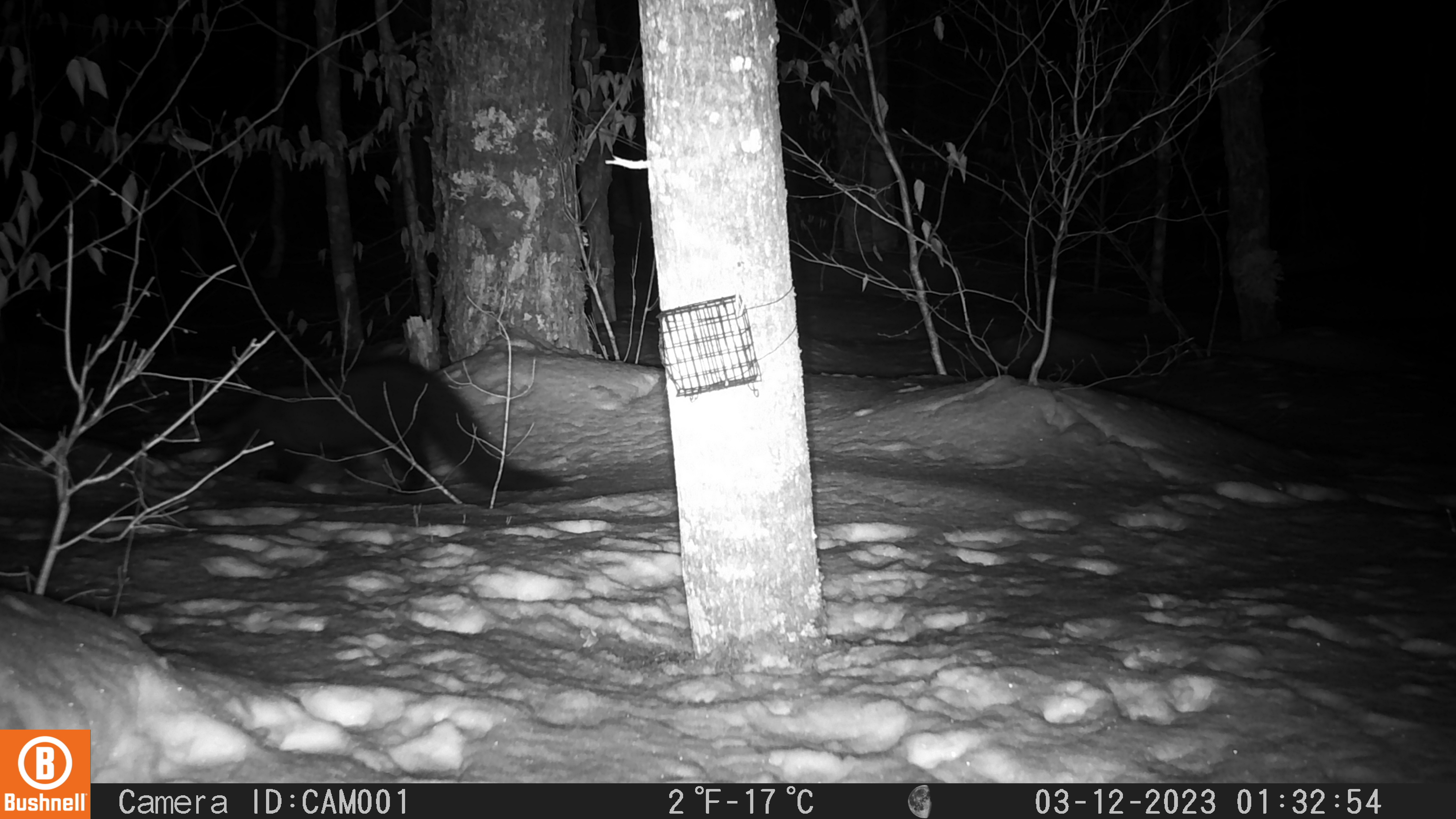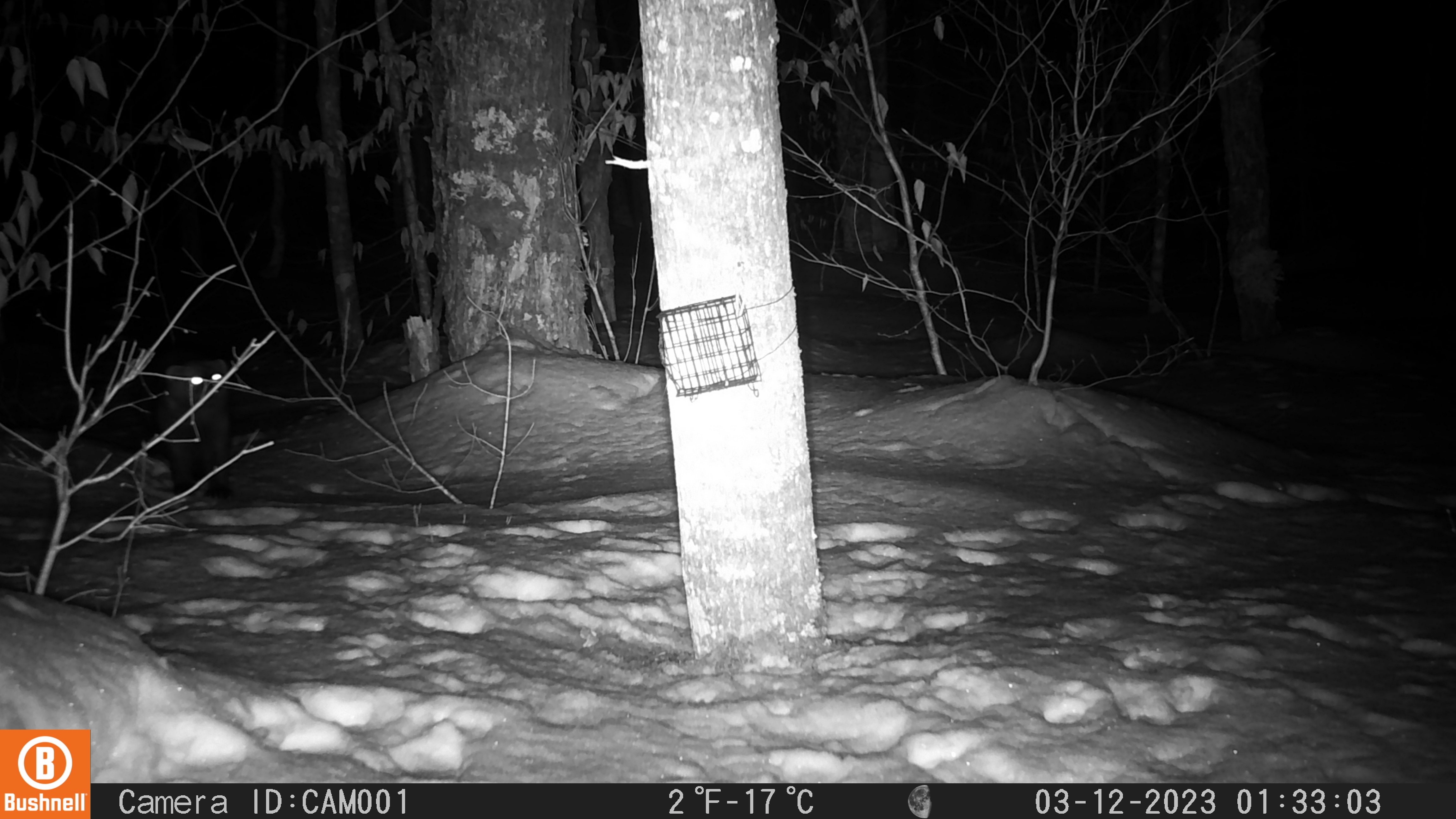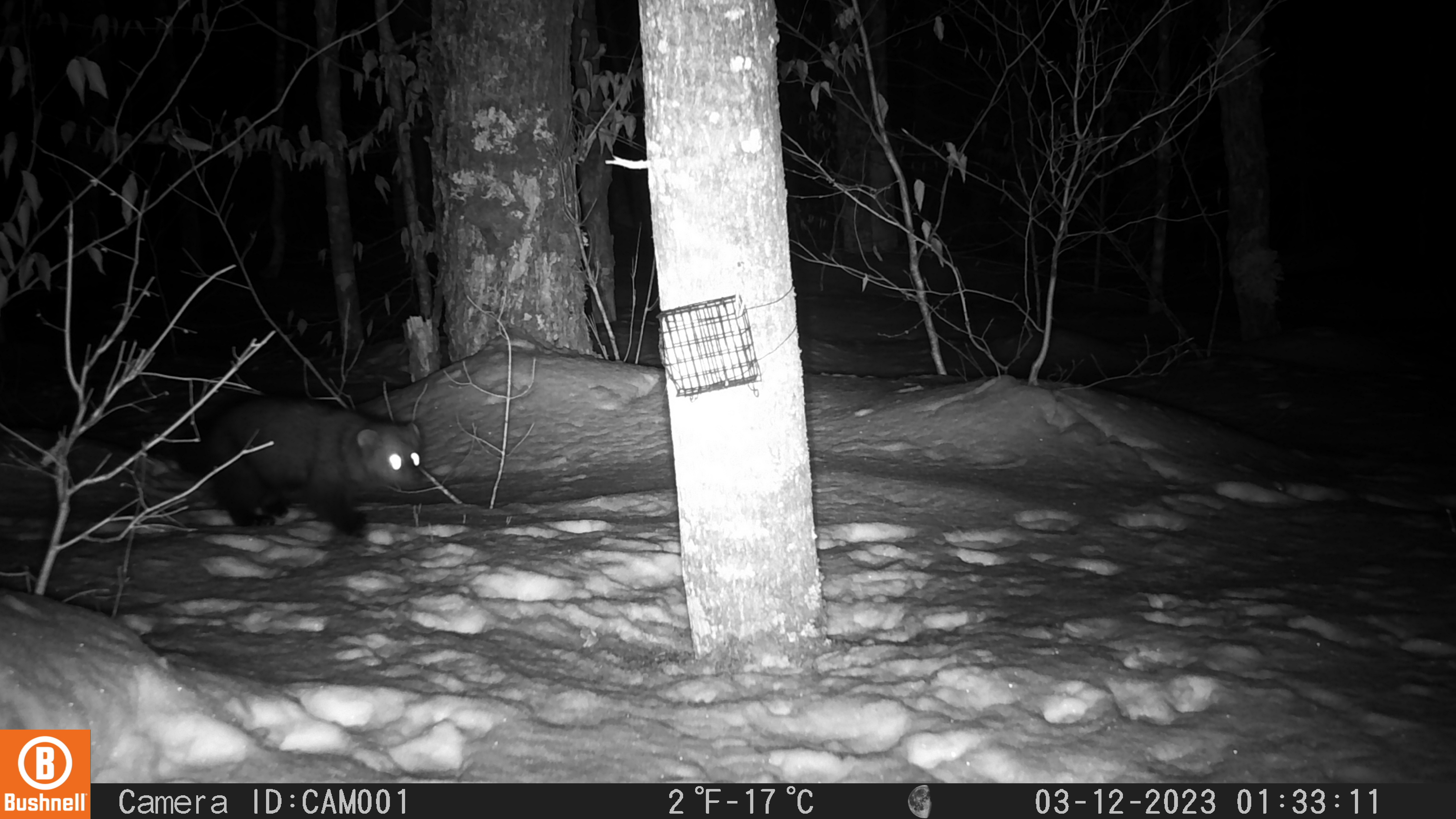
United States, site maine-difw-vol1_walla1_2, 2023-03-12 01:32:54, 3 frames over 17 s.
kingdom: Animalia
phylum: Chordata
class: Mammalia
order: Carnivora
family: Mustelidae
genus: Pekania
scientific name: Pekania pennanti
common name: fisher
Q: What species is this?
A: Fisher (Pekania pennanti).